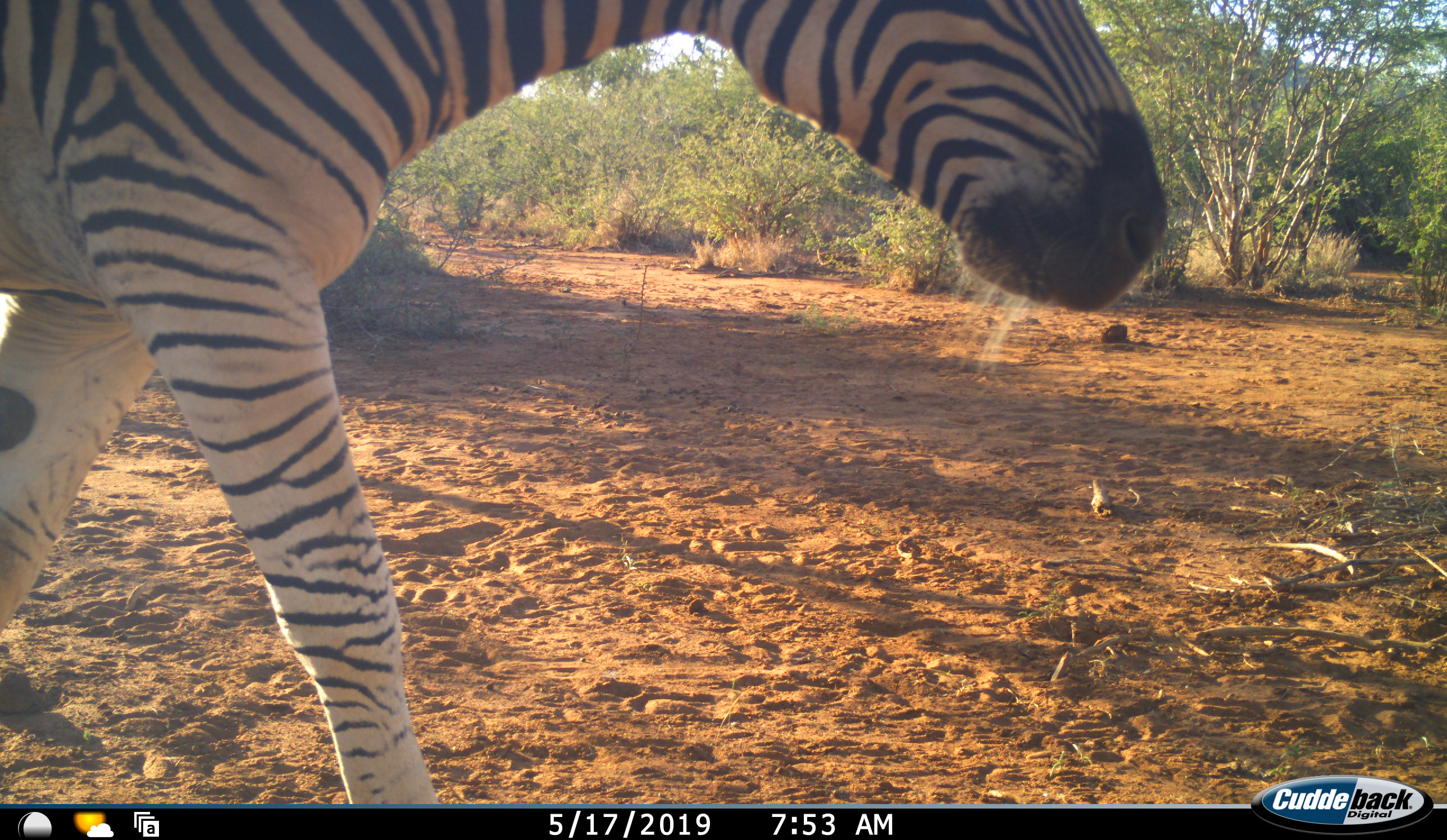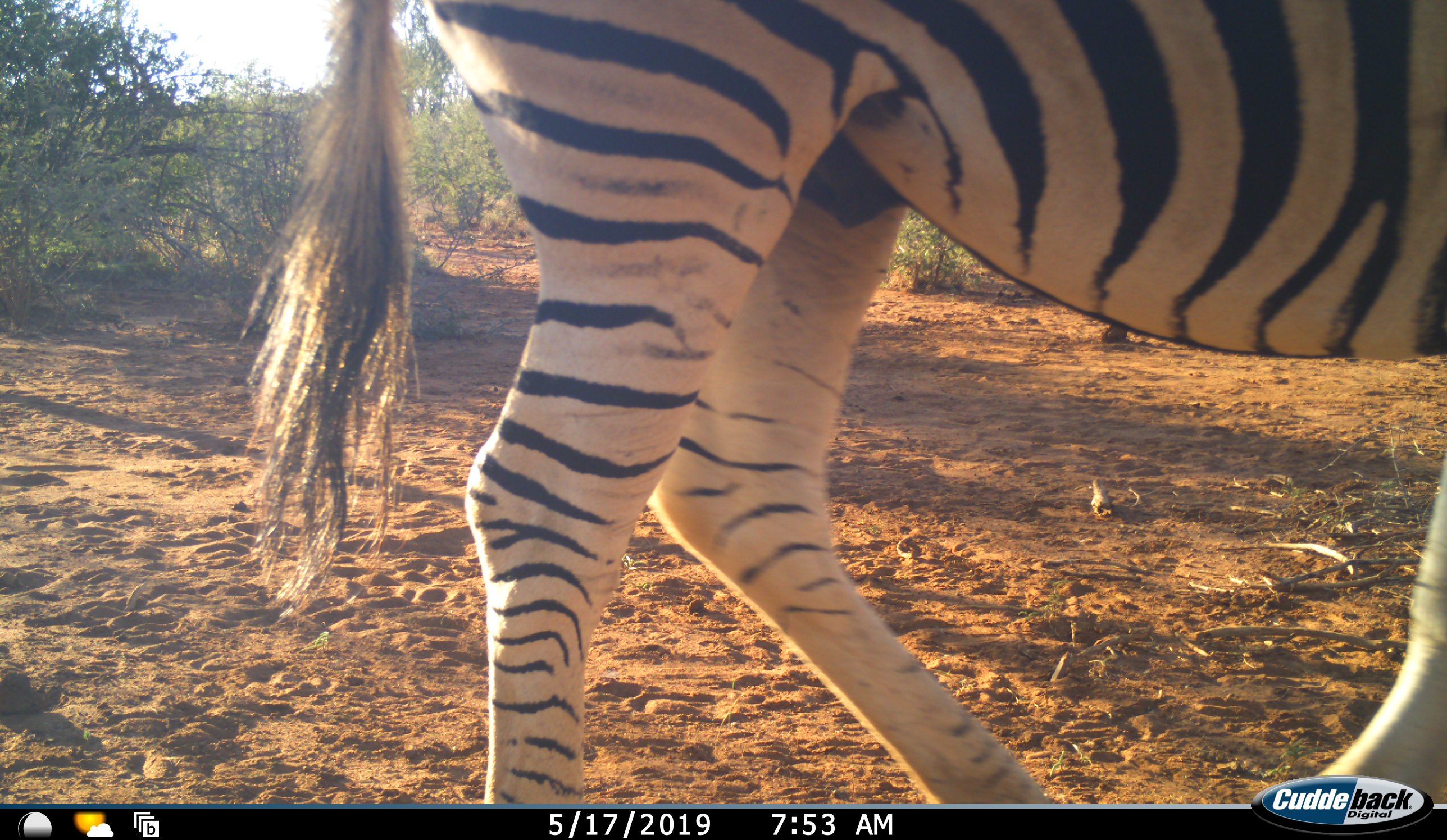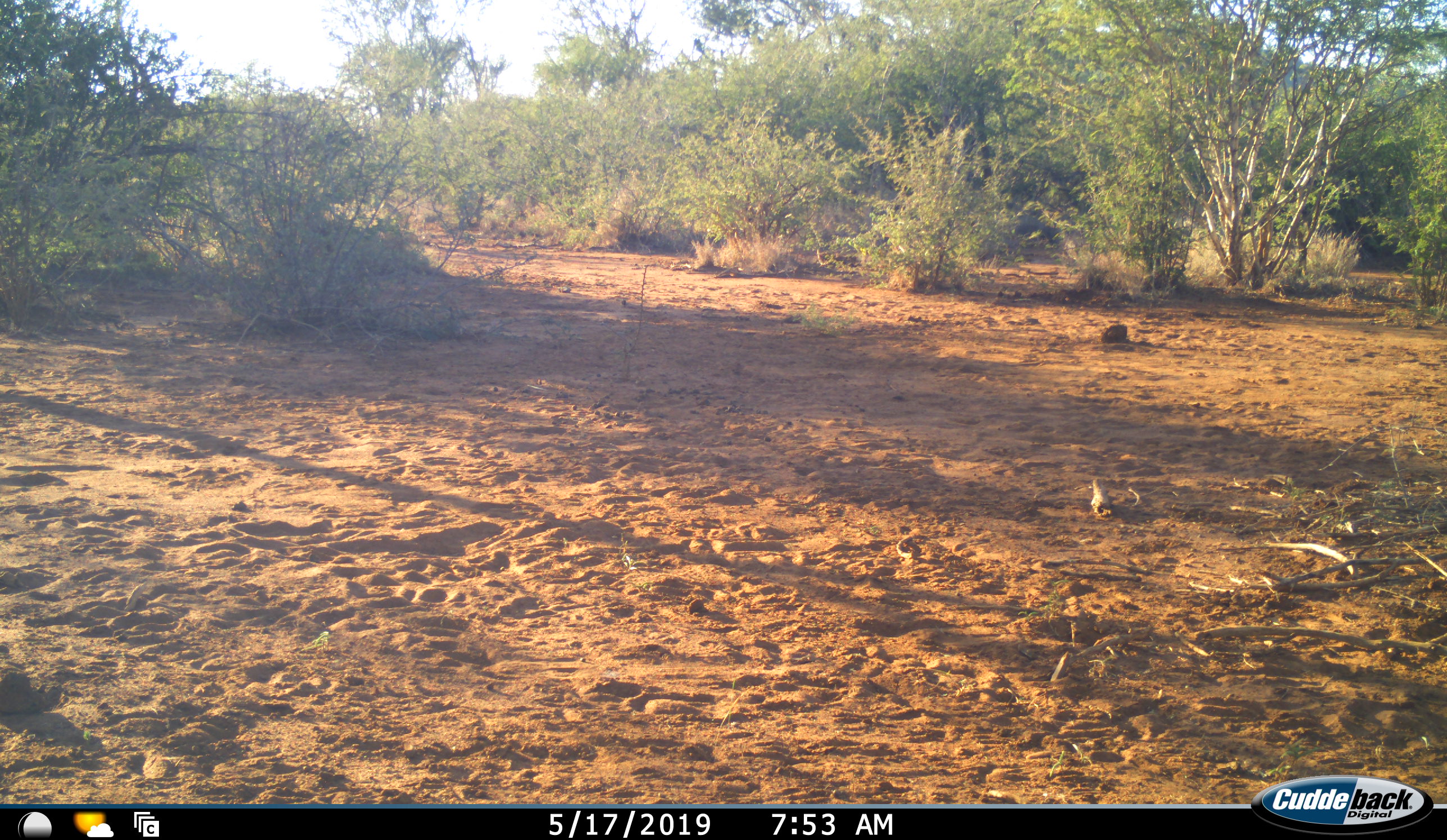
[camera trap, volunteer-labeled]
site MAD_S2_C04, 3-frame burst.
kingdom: Animalia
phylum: Chordata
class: Mammalia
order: Perissodactyla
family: Equidae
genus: Equus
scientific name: Equus quagga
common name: plains zebra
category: zebraplains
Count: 1.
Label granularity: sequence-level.